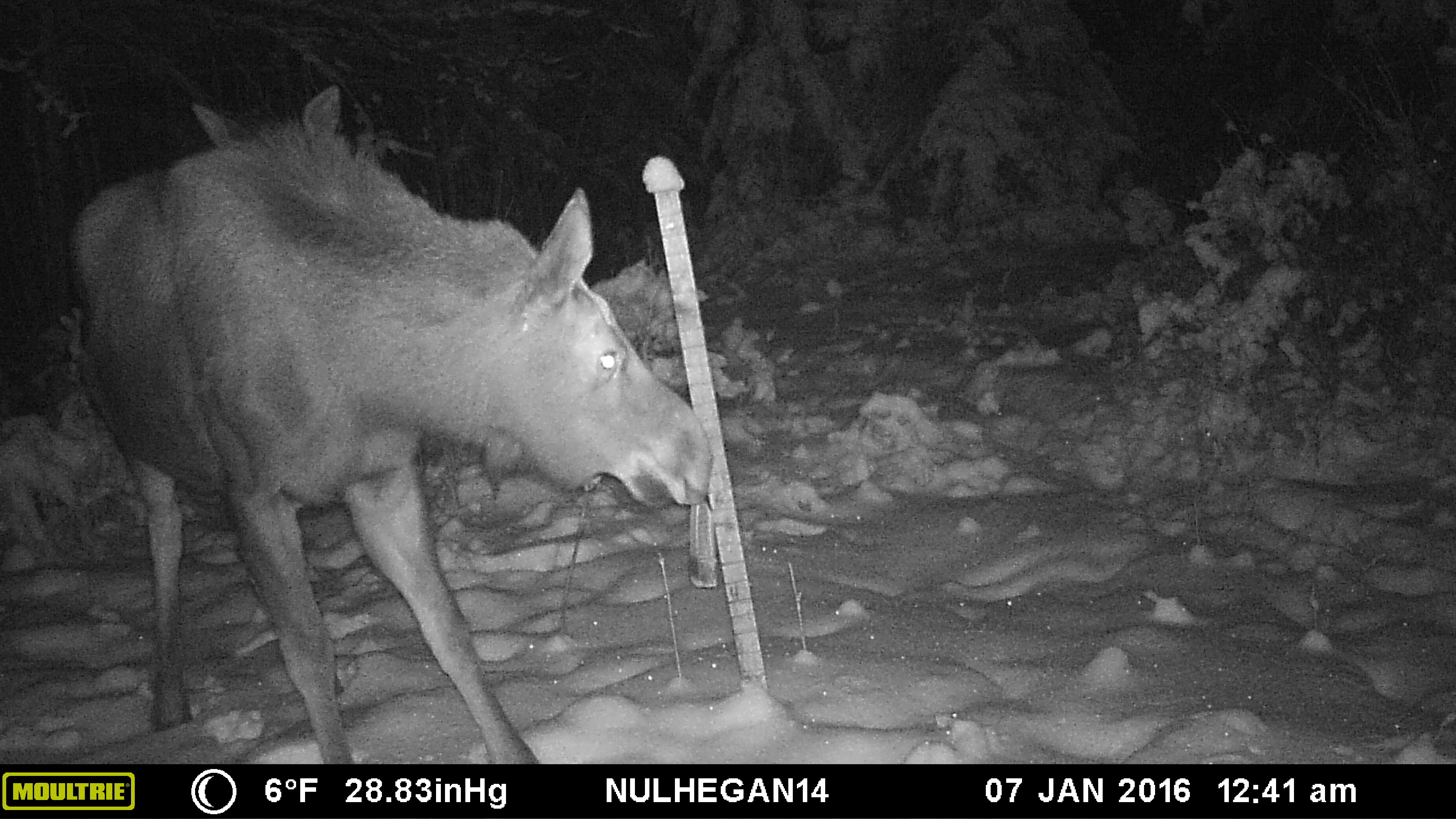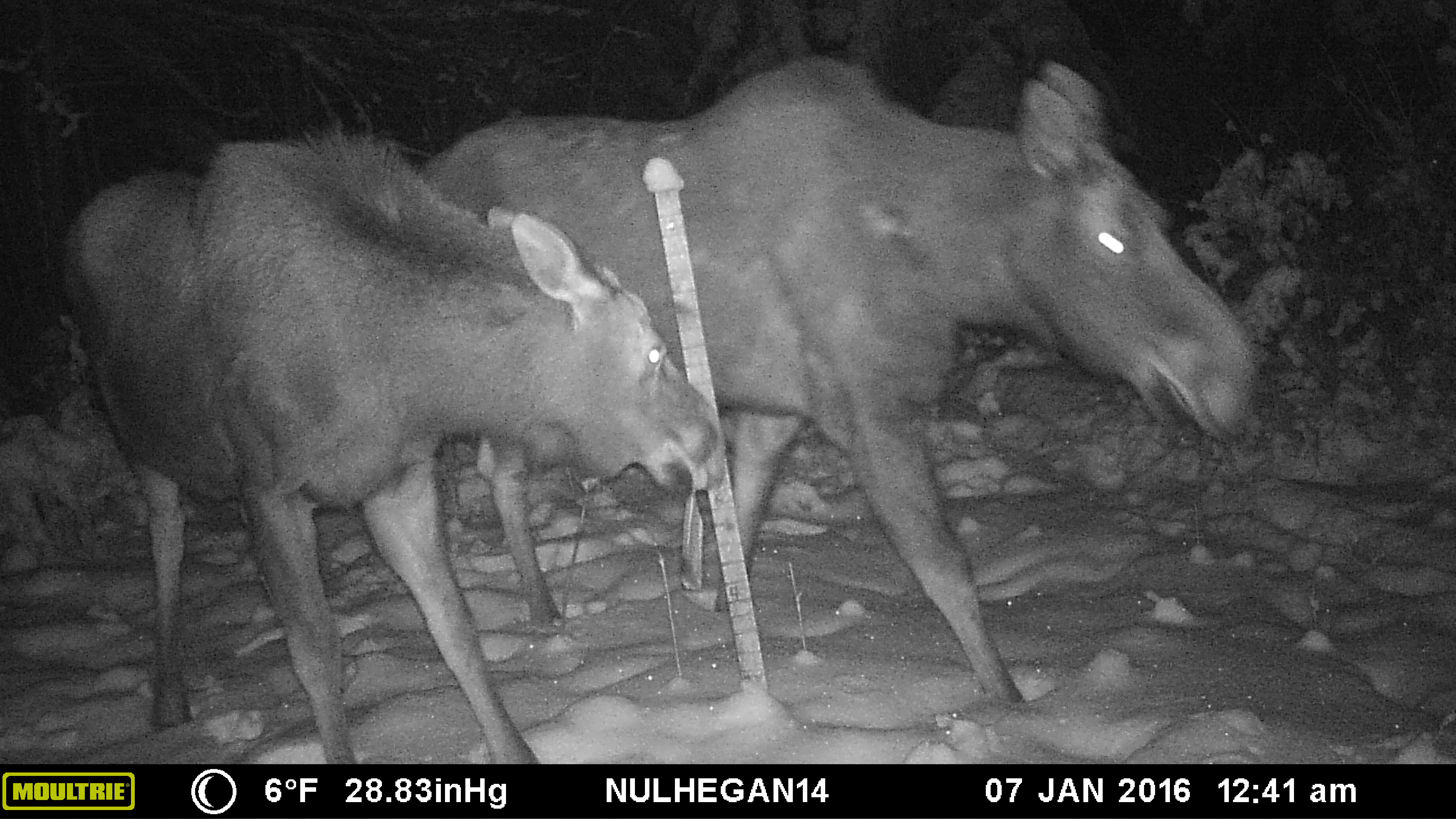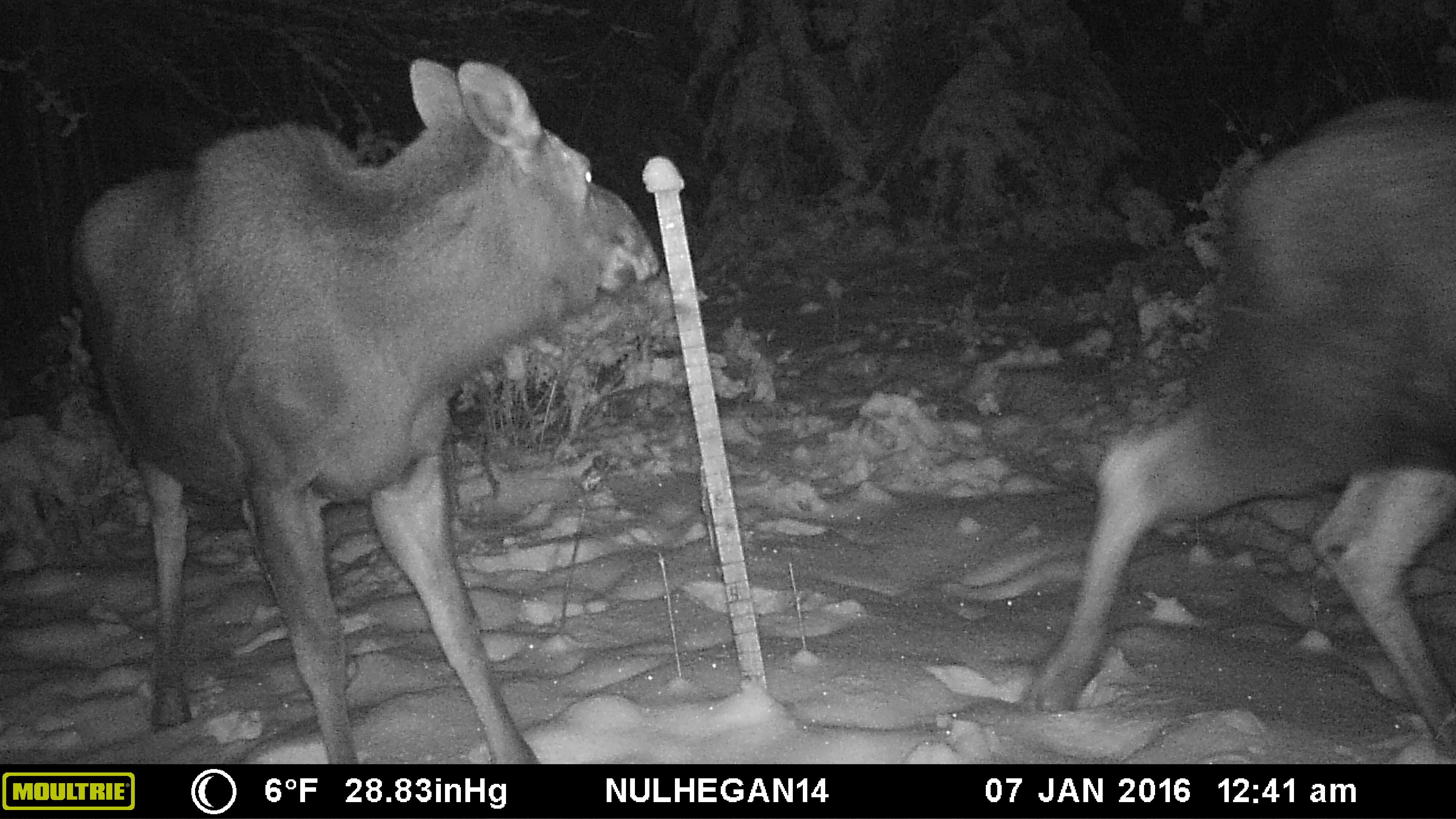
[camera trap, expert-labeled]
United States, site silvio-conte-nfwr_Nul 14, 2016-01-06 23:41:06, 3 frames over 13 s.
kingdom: Animalia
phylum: Chordata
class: Mammalia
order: Artiodactyla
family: Cervidae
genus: Alces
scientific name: Alces alces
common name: moose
Moose (Alces alces).